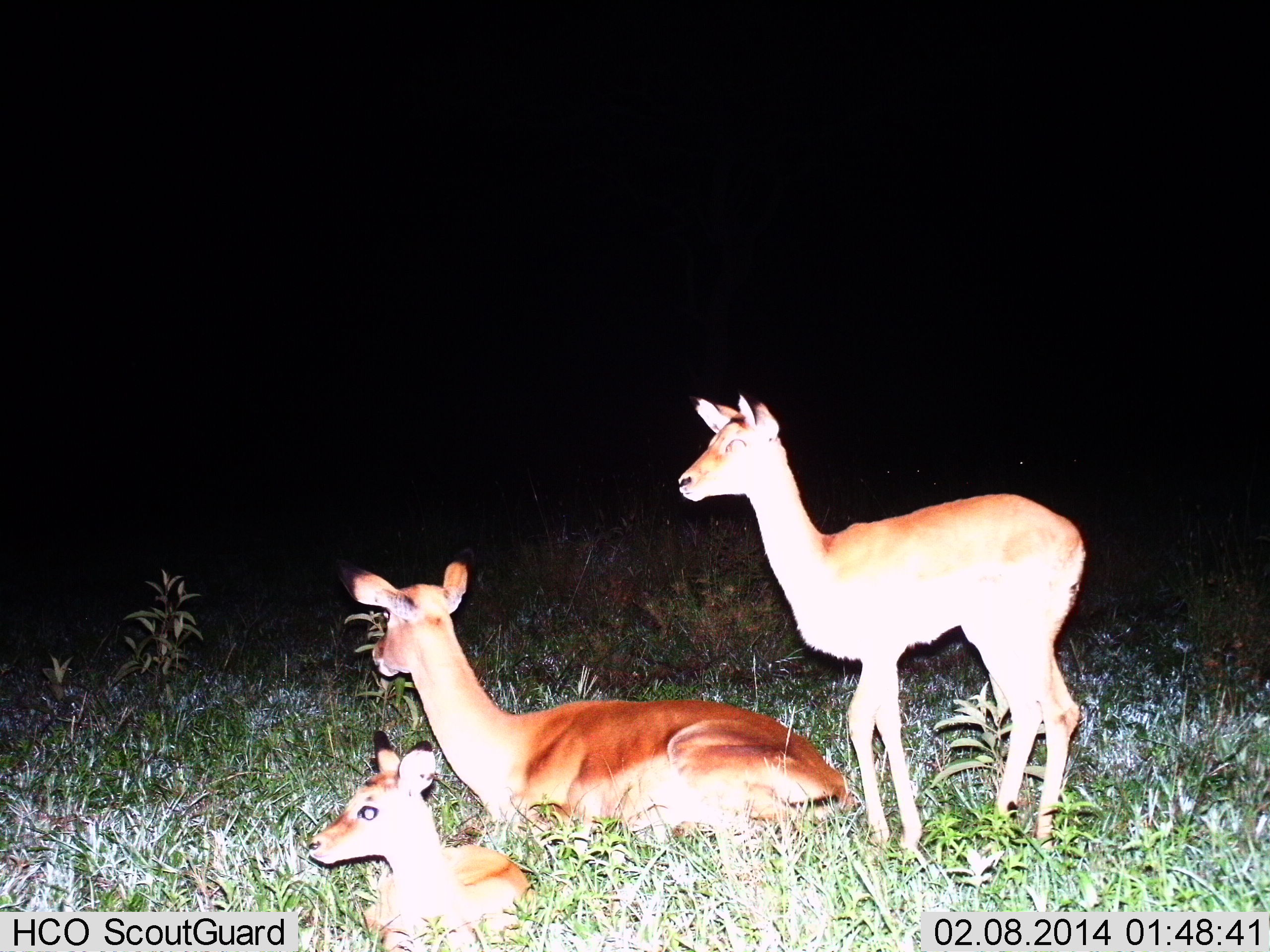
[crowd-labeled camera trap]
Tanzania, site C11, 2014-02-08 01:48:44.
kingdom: Animalia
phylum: Chordata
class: Mammalia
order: Artiodactyla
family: Bovidae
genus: Aepyceros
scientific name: Aepyceros melampus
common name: impala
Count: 3.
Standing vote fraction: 88%.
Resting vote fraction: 100%.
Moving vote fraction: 0%.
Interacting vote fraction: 0%.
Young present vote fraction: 38%.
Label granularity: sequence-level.